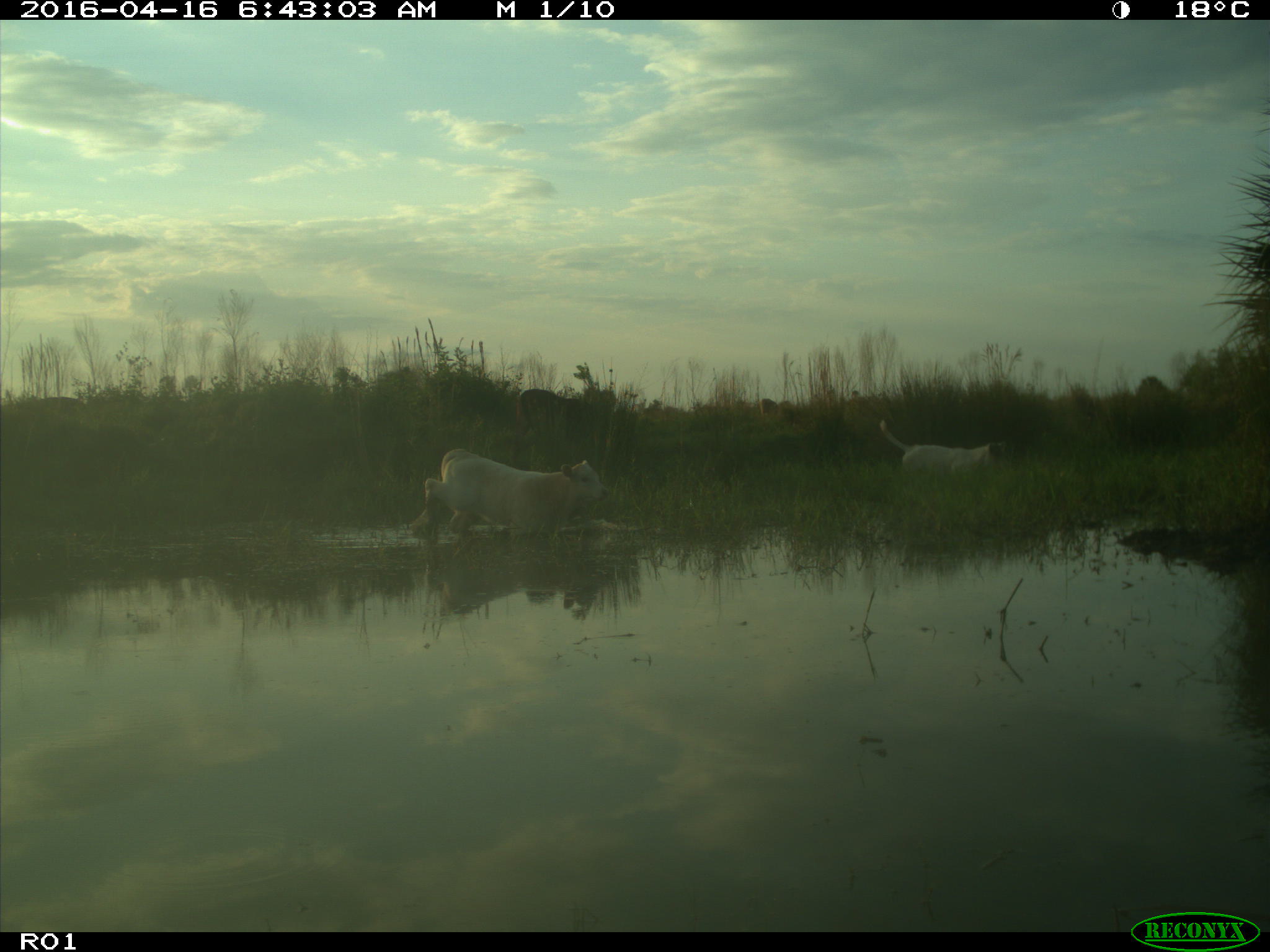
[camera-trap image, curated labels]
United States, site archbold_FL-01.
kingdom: Animalia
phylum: Chordata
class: Mammalia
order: Artiodactyla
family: Bovidae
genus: Bos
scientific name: Bos taurus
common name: domestic cow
Bos taurus (domestic cow).